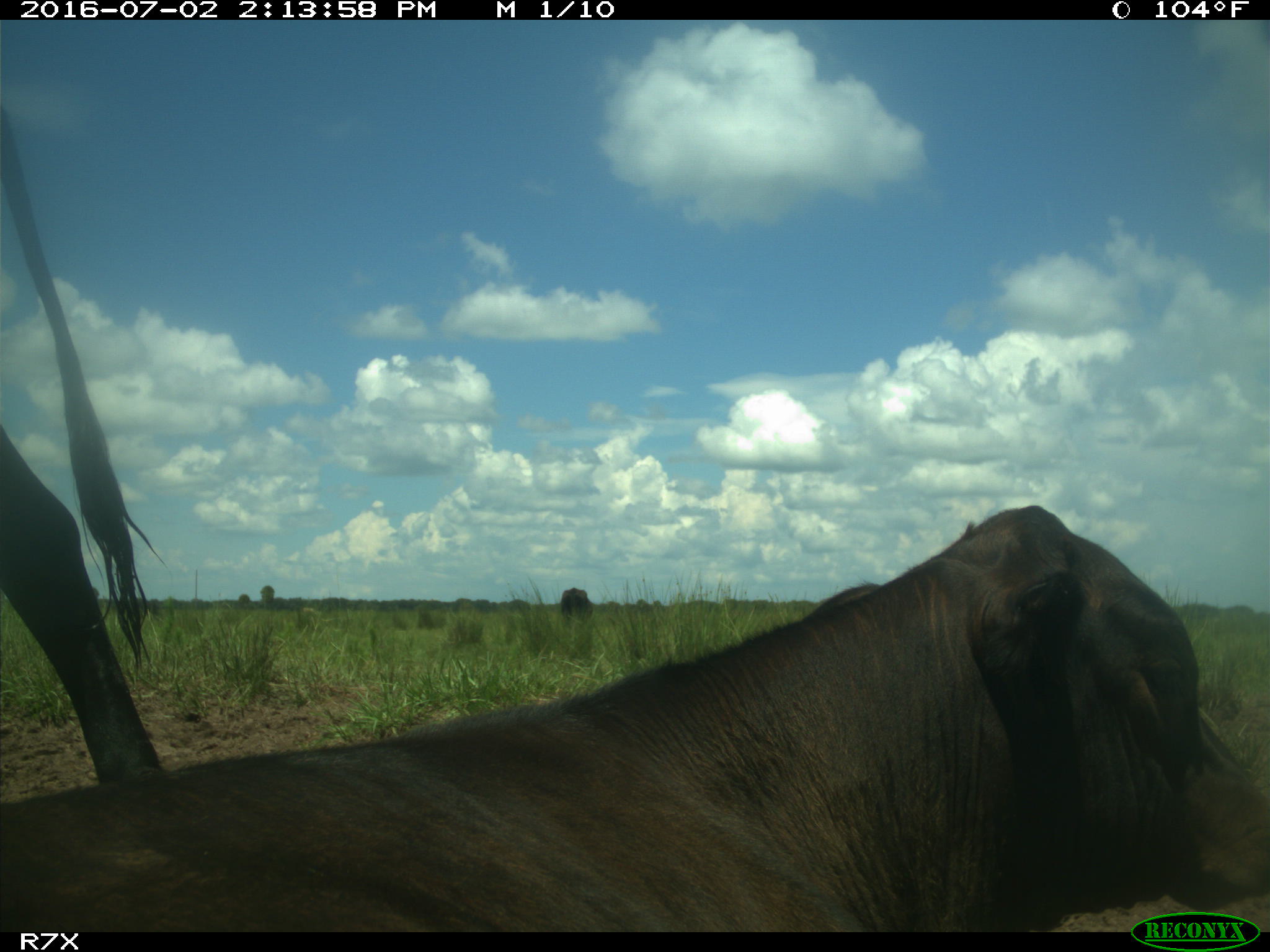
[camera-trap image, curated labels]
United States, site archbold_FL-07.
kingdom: Animalia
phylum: Chordata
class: Mammalia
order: Artiodactyla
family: Bovidae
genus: Bos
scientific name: Bos taurus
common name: domestic cow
Bos taurus (domestic cow).